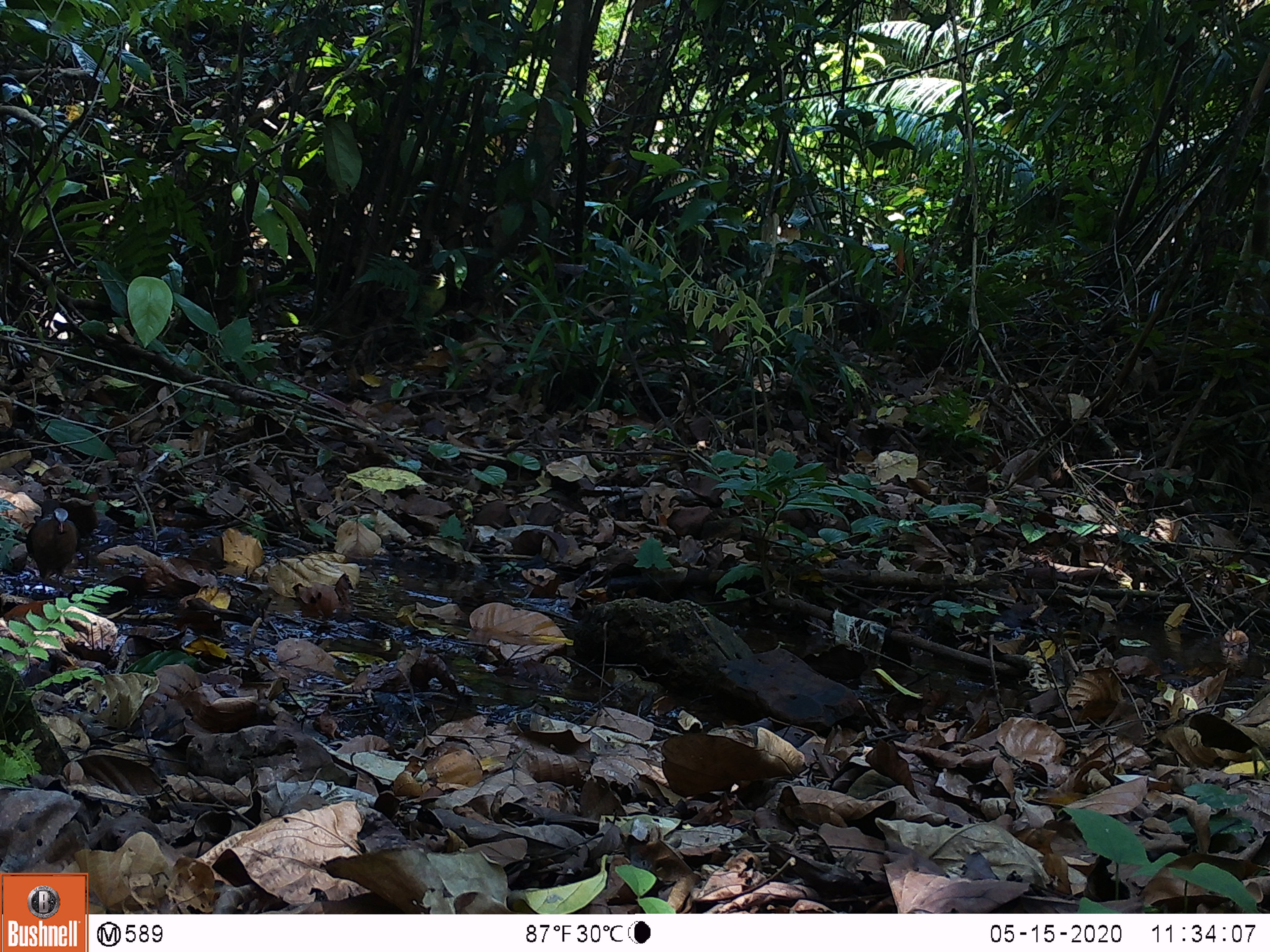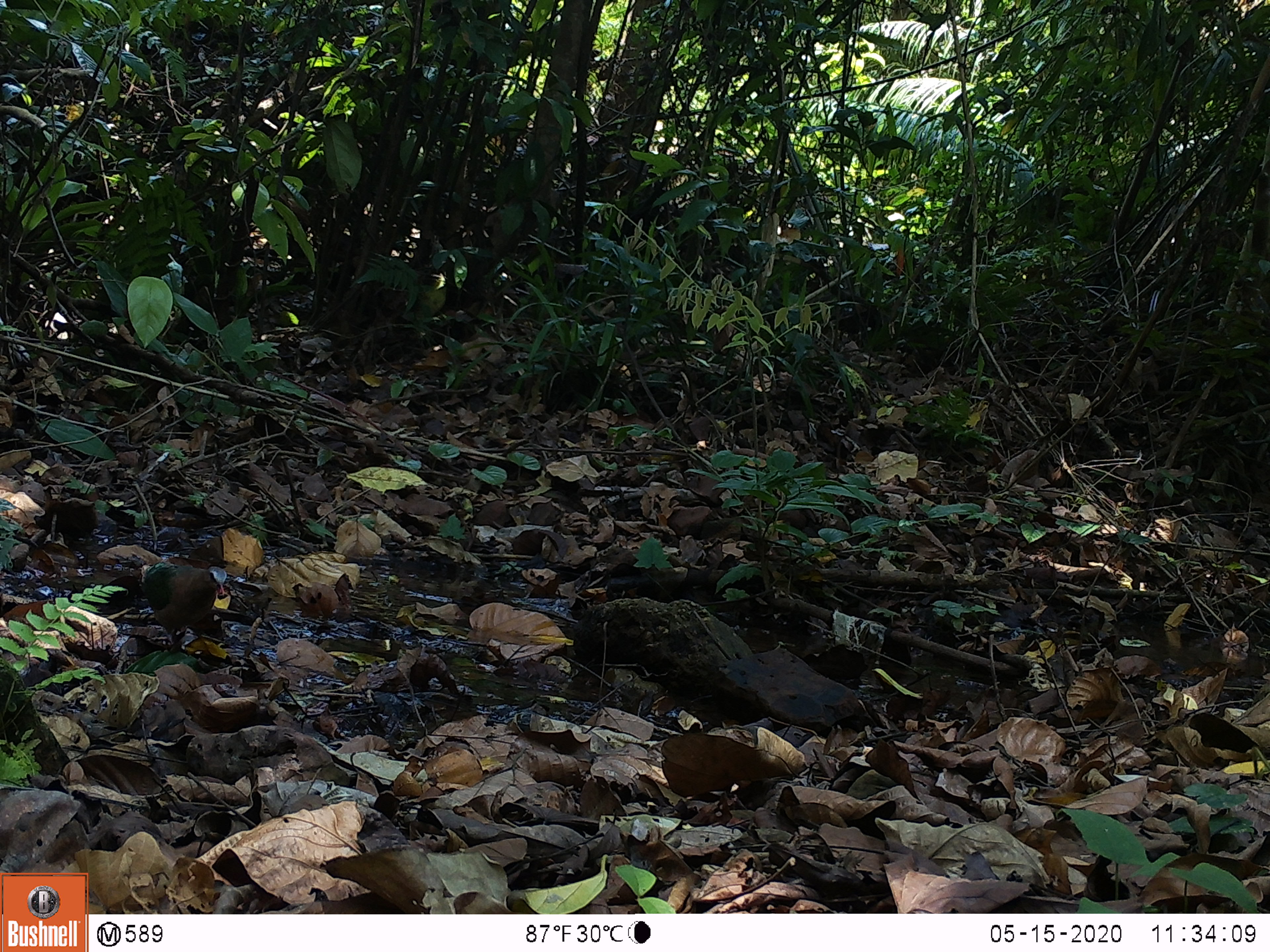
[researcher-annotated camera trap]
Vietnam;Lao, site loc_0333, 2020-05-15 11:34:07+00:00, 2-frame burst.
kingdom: Animalia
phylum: Chordata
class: Aves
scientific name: Aves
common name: bird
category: unidentified bird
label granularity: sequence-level